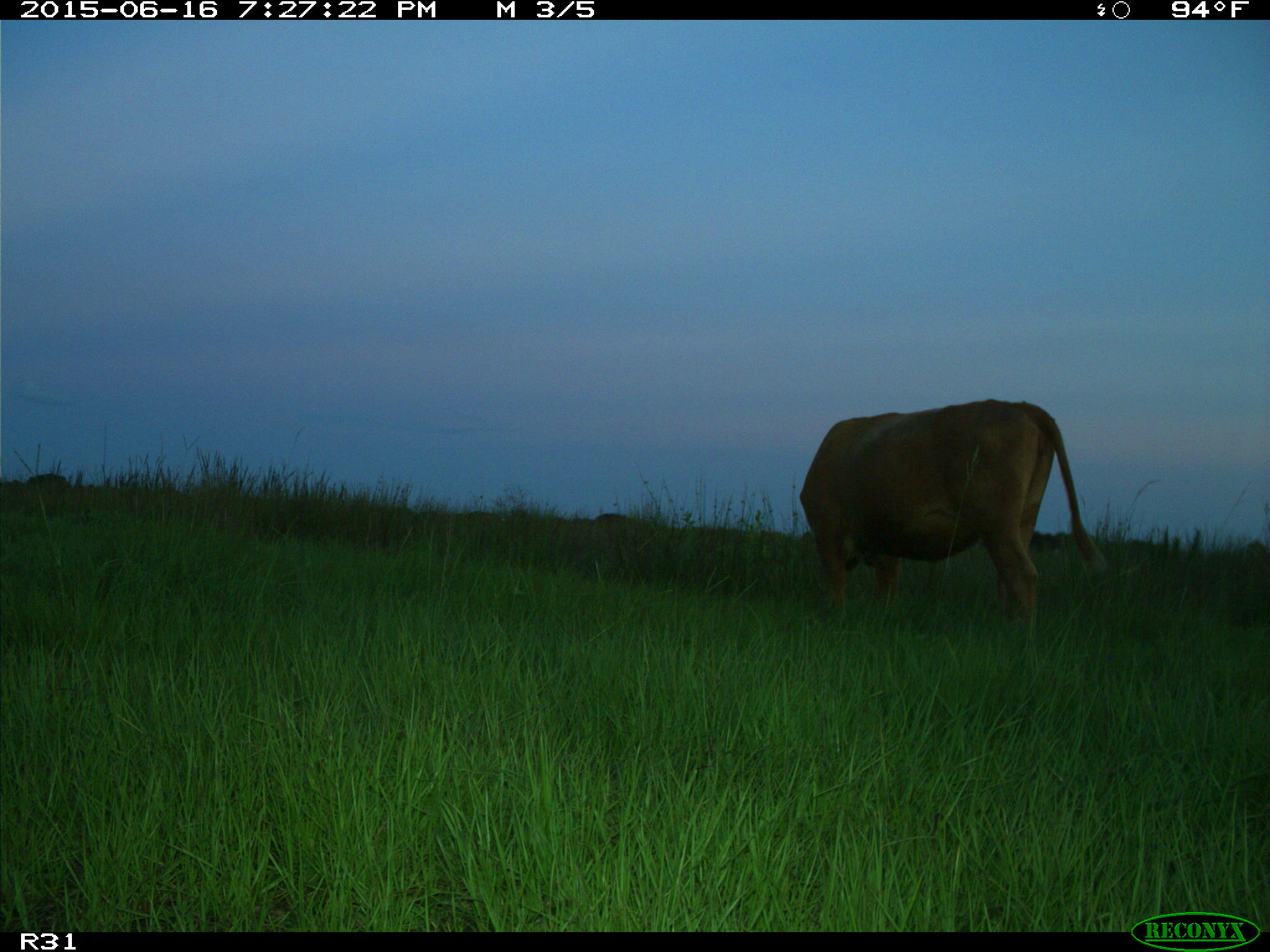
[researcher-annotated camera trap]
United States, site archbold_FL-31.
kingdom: Animalia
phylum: Chordata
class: Mammalia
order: Artiodactyla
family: Bovidae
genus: Bos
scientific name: Bos taurus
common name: domestic cow